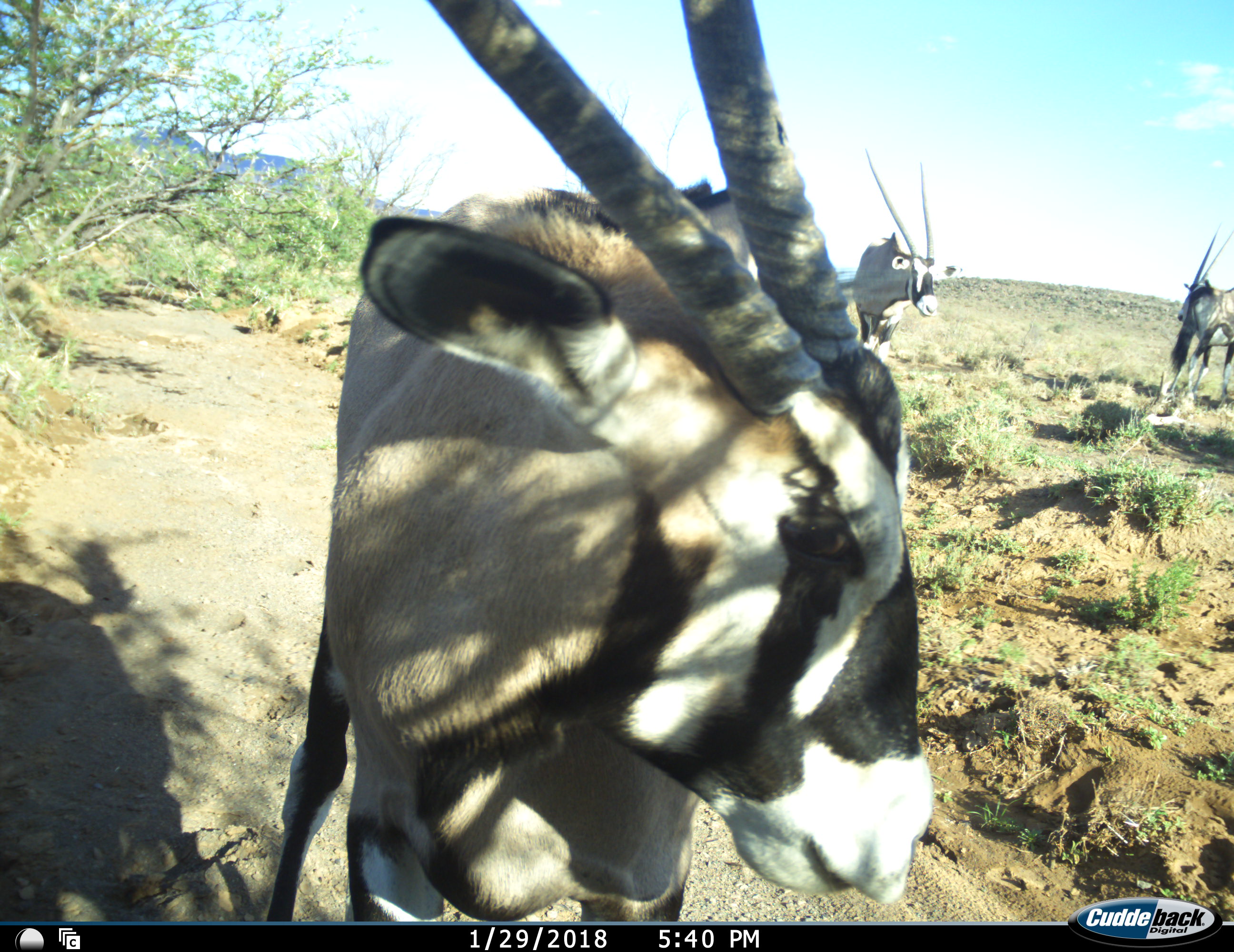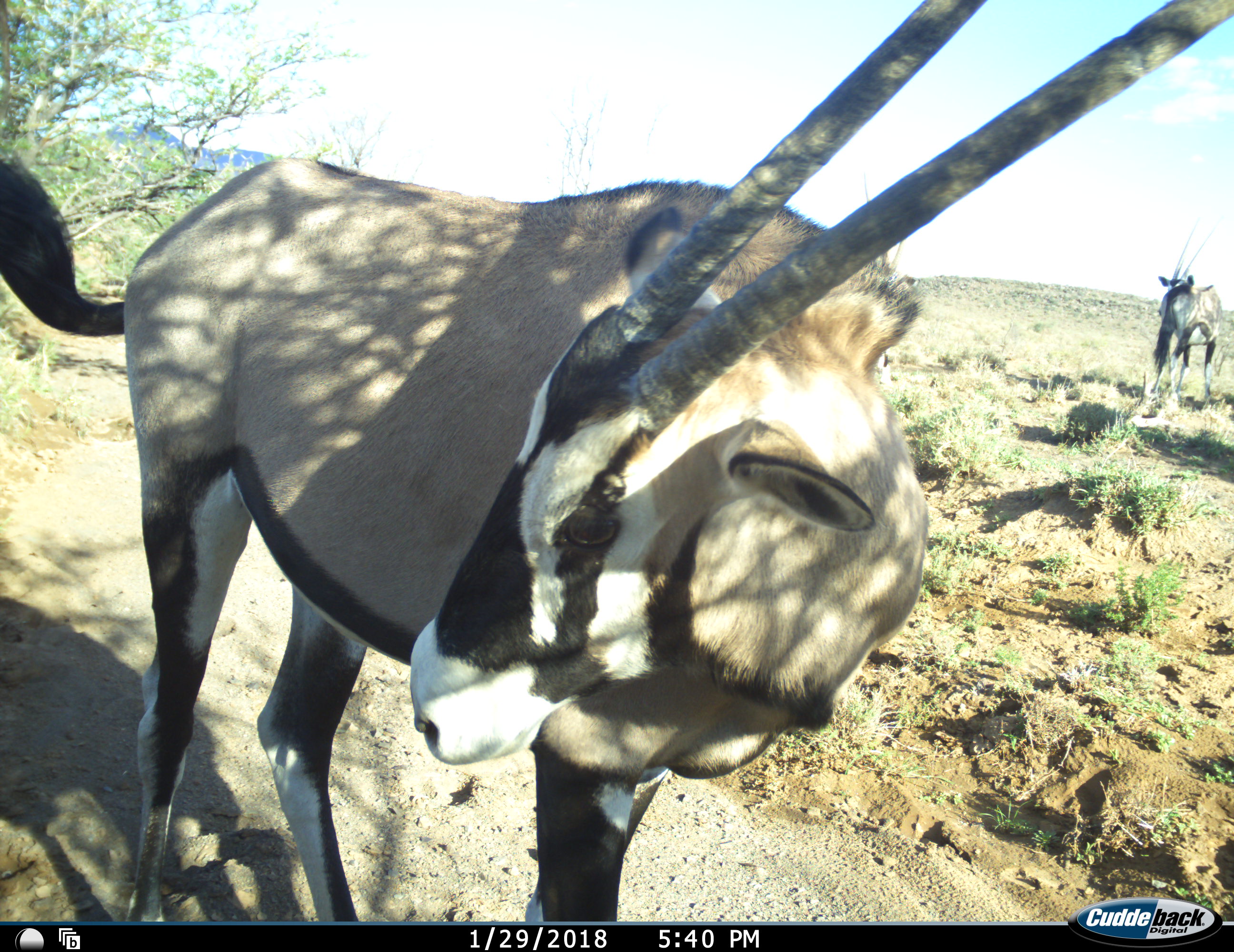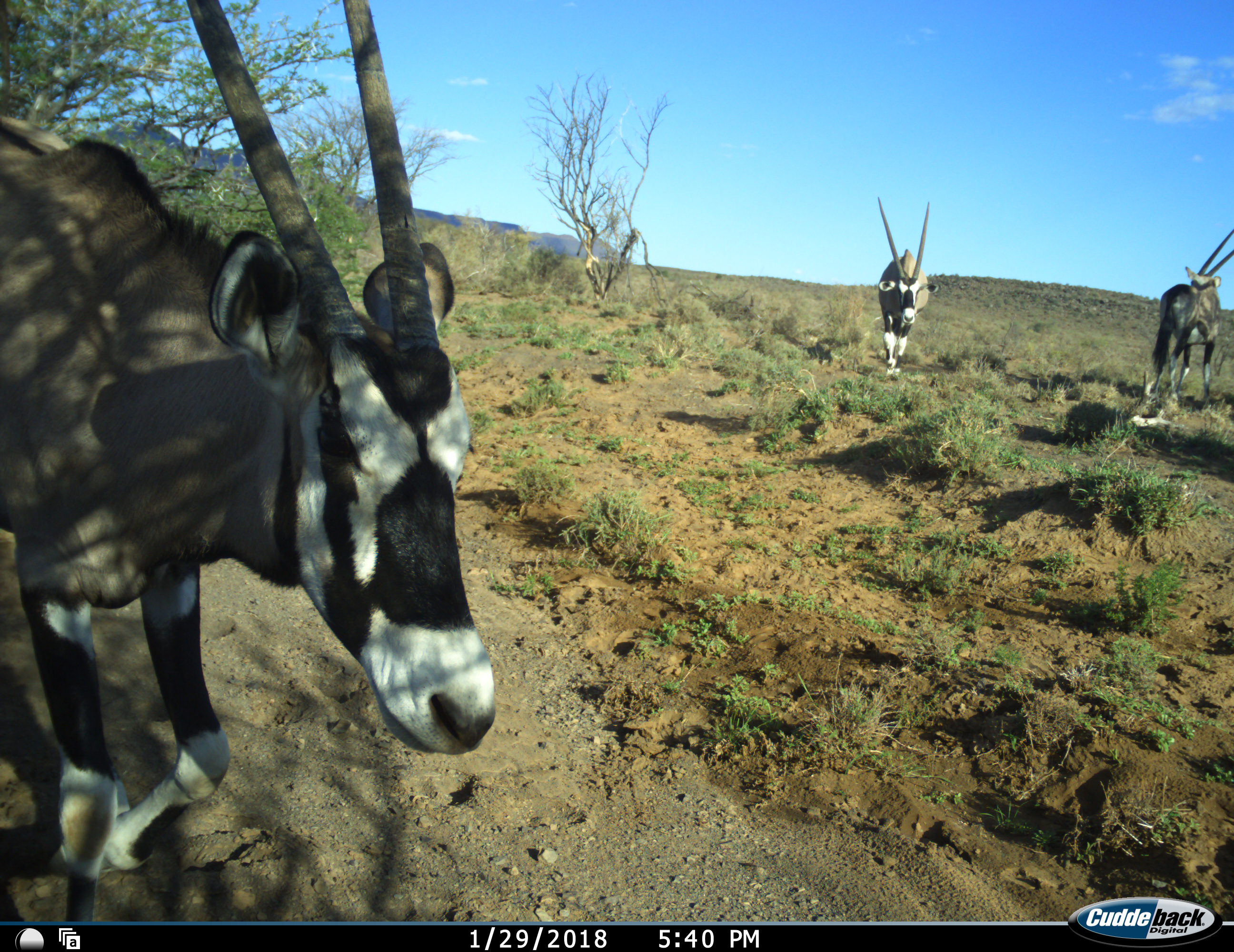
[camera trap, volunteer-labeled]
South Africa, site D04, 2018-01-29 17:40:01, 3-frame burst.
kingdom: Animalia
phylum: Chordata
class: Mammalia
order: Artiodactyla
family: Bovidae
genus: Oryx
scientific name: Oryx gazella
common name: gemsbok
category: gemsbokoryx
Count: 3.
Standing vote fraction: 70%.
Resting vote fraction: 0%.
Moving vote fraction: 50%.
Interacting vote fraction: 0%.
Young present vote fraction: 0%.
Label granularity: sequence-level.